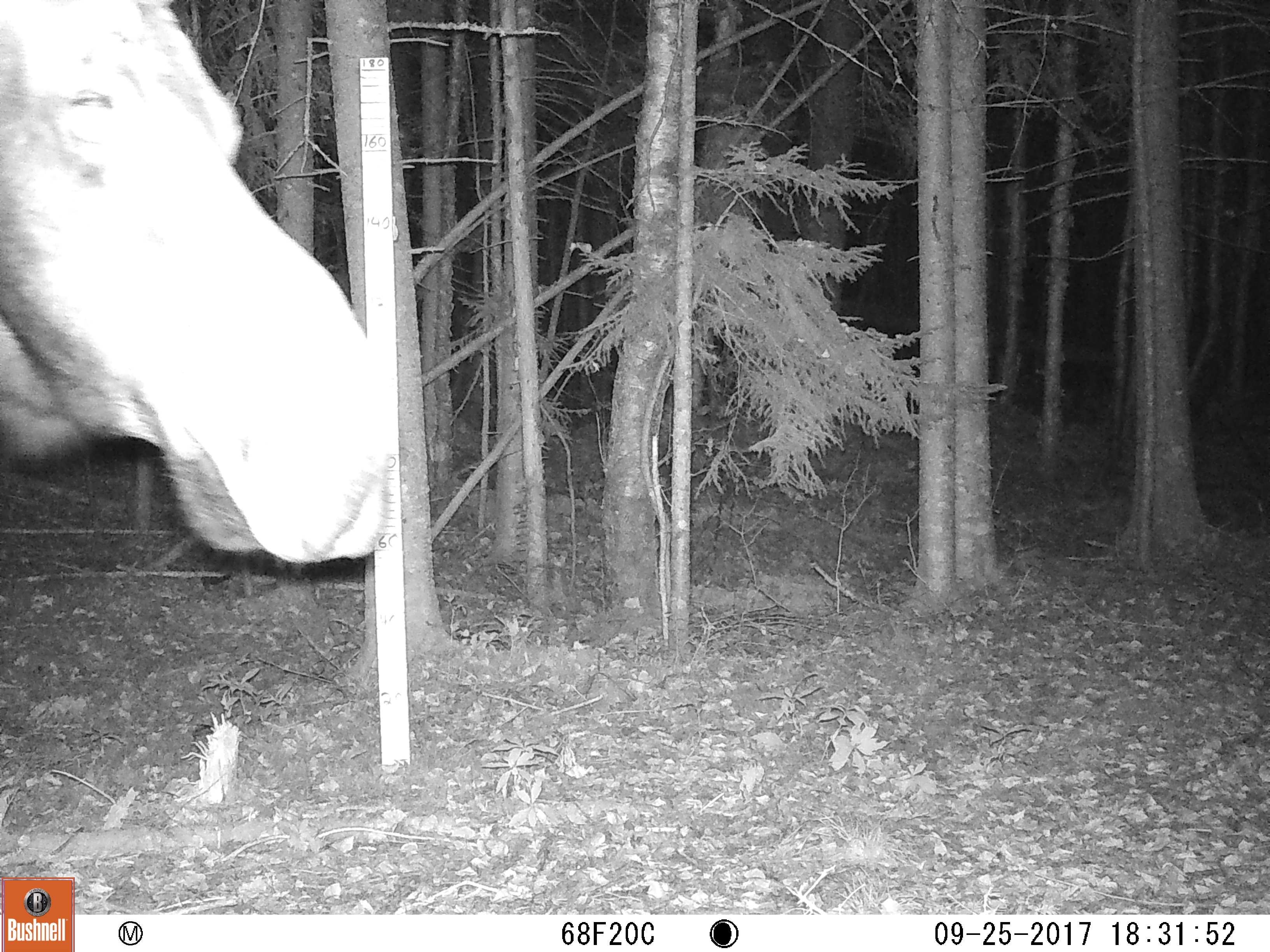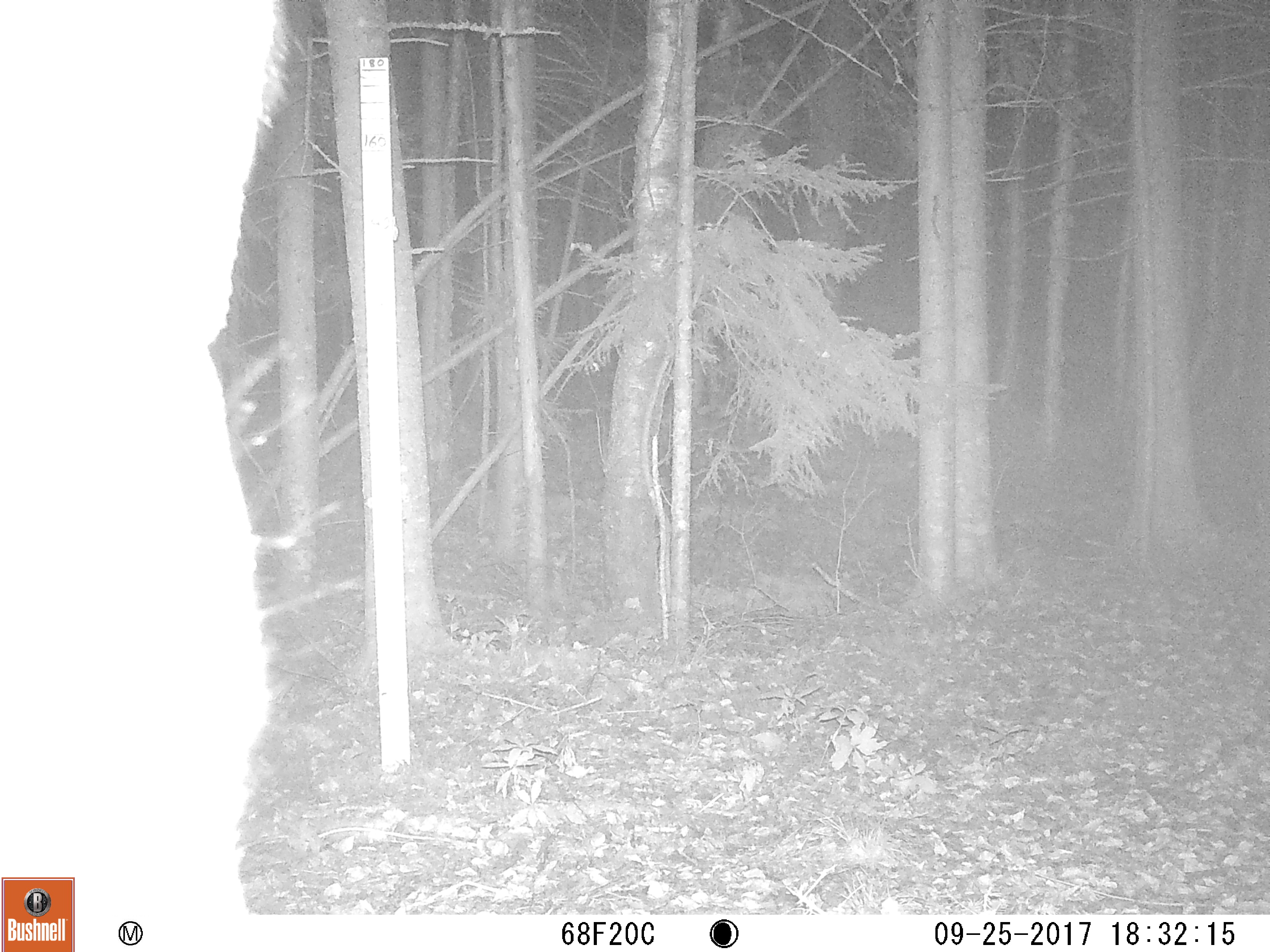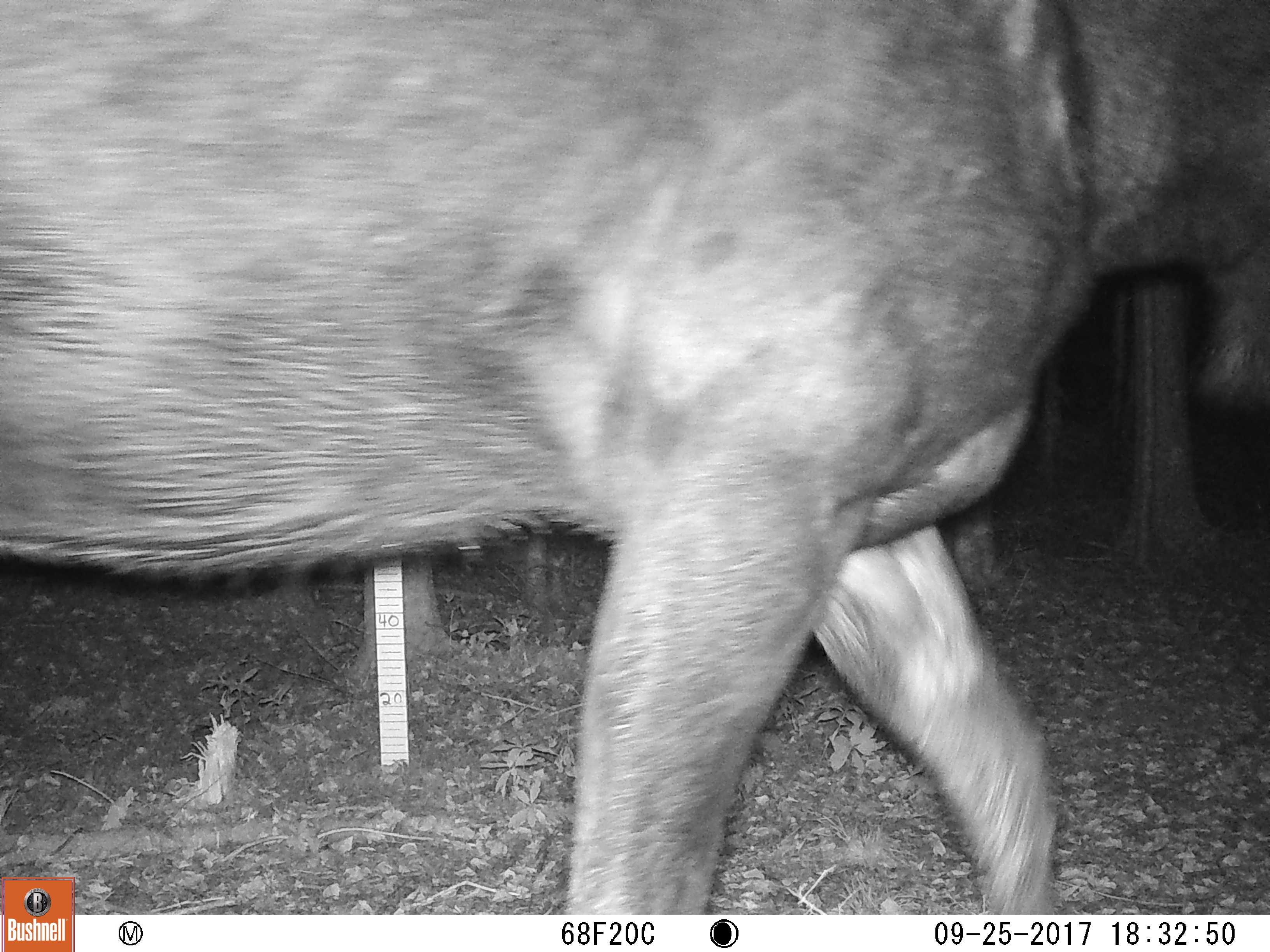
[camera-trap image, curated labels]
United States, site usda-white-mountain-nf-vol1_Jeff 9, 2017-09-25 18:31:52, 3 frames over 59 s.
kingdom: Animalia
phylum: Chordata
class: Mammalia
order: Artiodactyla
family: Cervidae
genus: Alces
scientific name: Alces alces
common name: moose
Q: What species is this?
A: Moose (Alces alces).